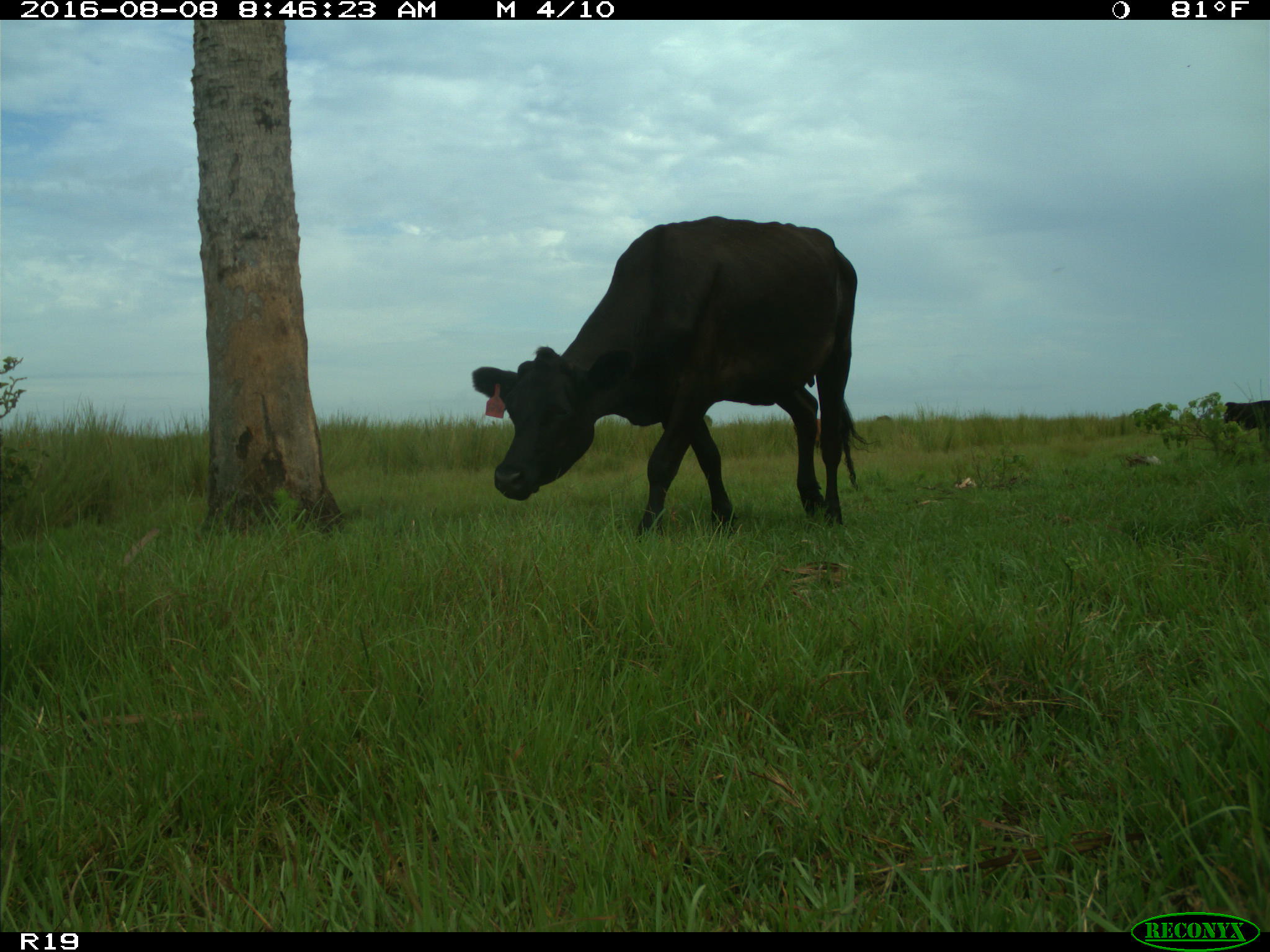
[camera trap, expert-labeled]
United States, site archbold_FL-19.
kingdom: Animalia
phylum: Chordata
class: Mammalia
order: Artiodactyla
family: Bovidae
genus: Bos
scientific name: Bos taurus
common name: domestic cow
Bos taurus (domestic cow).